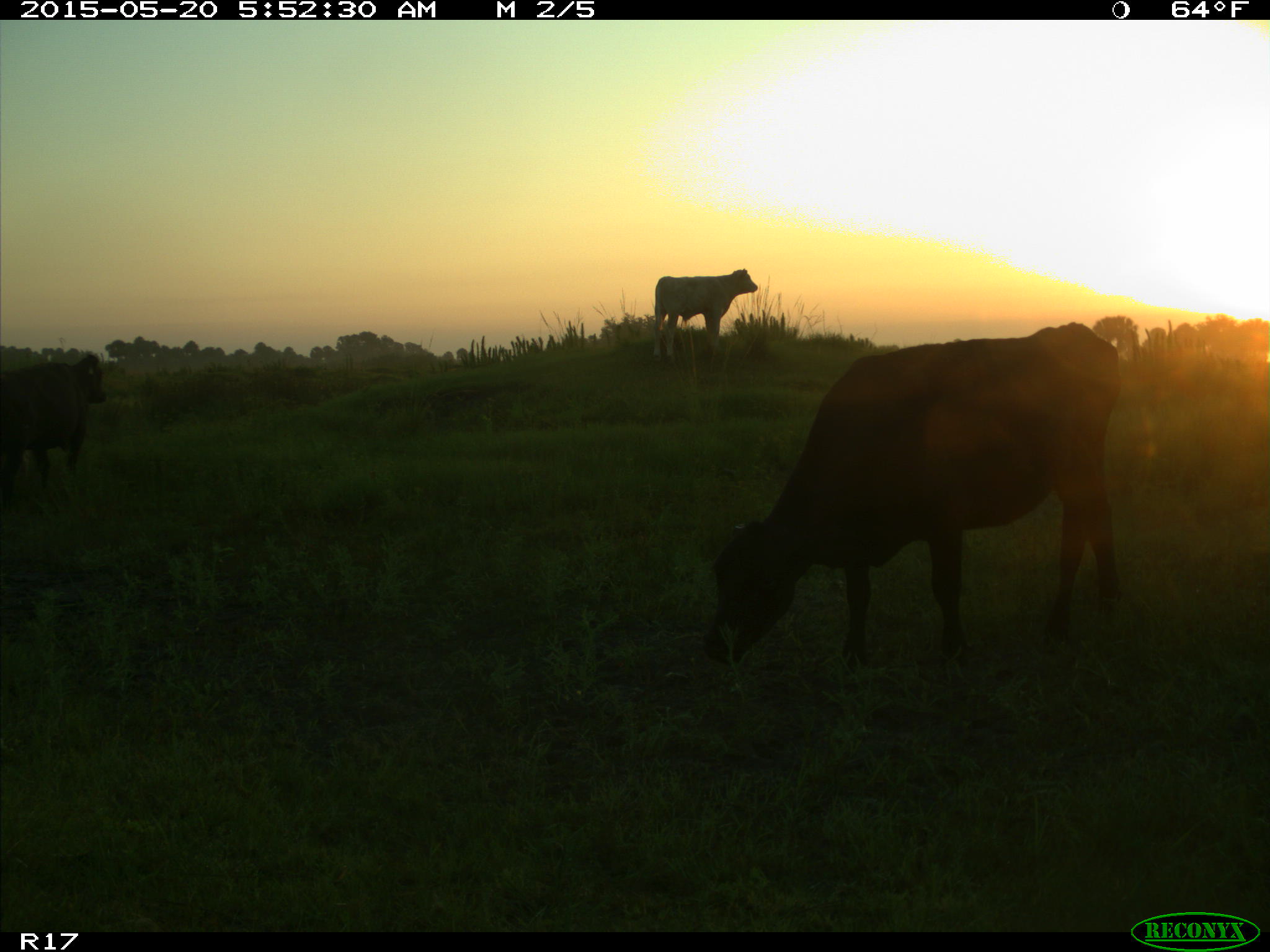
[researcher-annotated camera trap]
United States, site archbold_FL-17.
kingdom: Animalia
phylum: Chordata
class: Mammalia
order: Artiodactyla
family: Bovidae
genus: Bos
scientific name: Bos taurus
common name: domestic cow